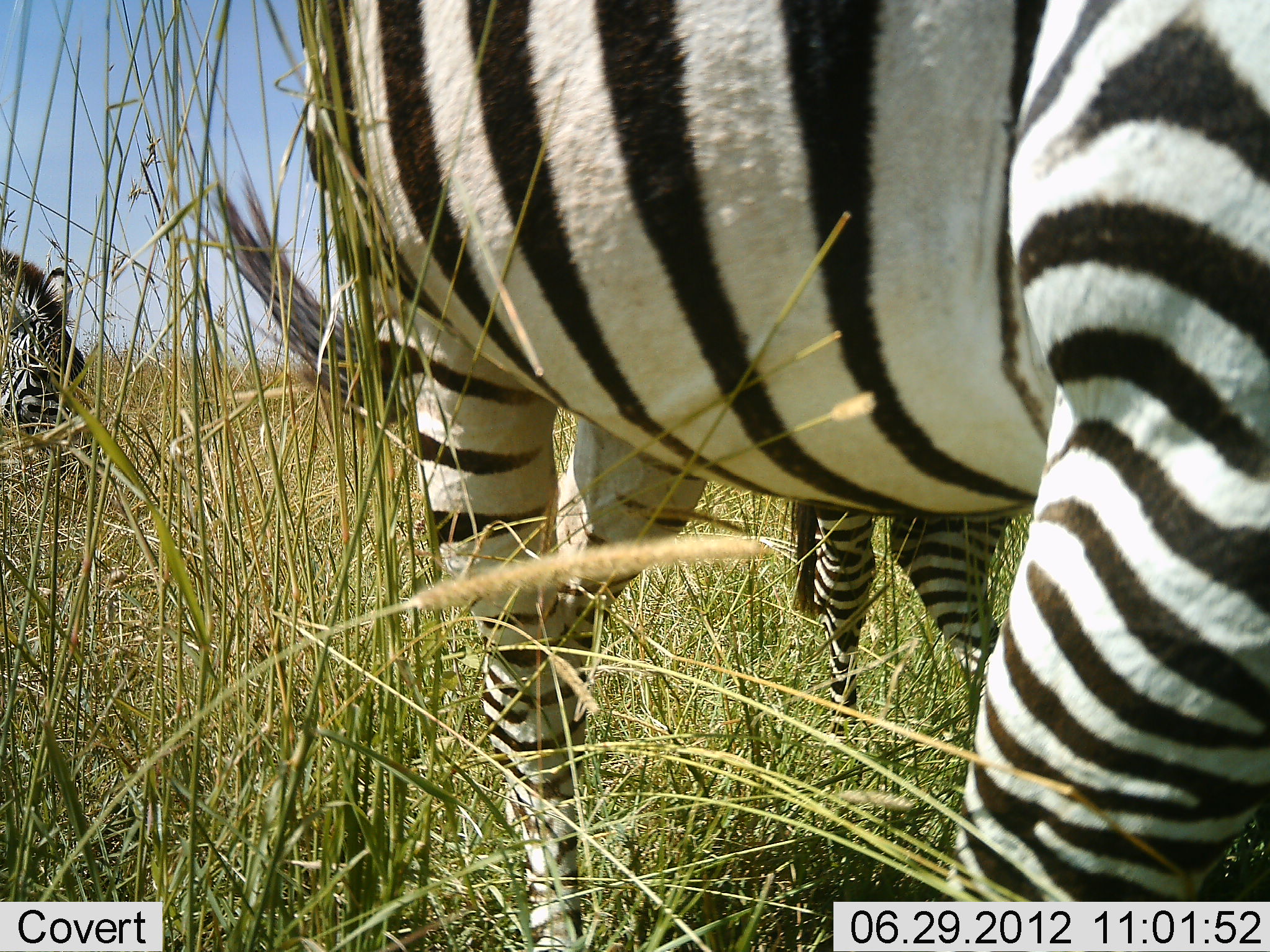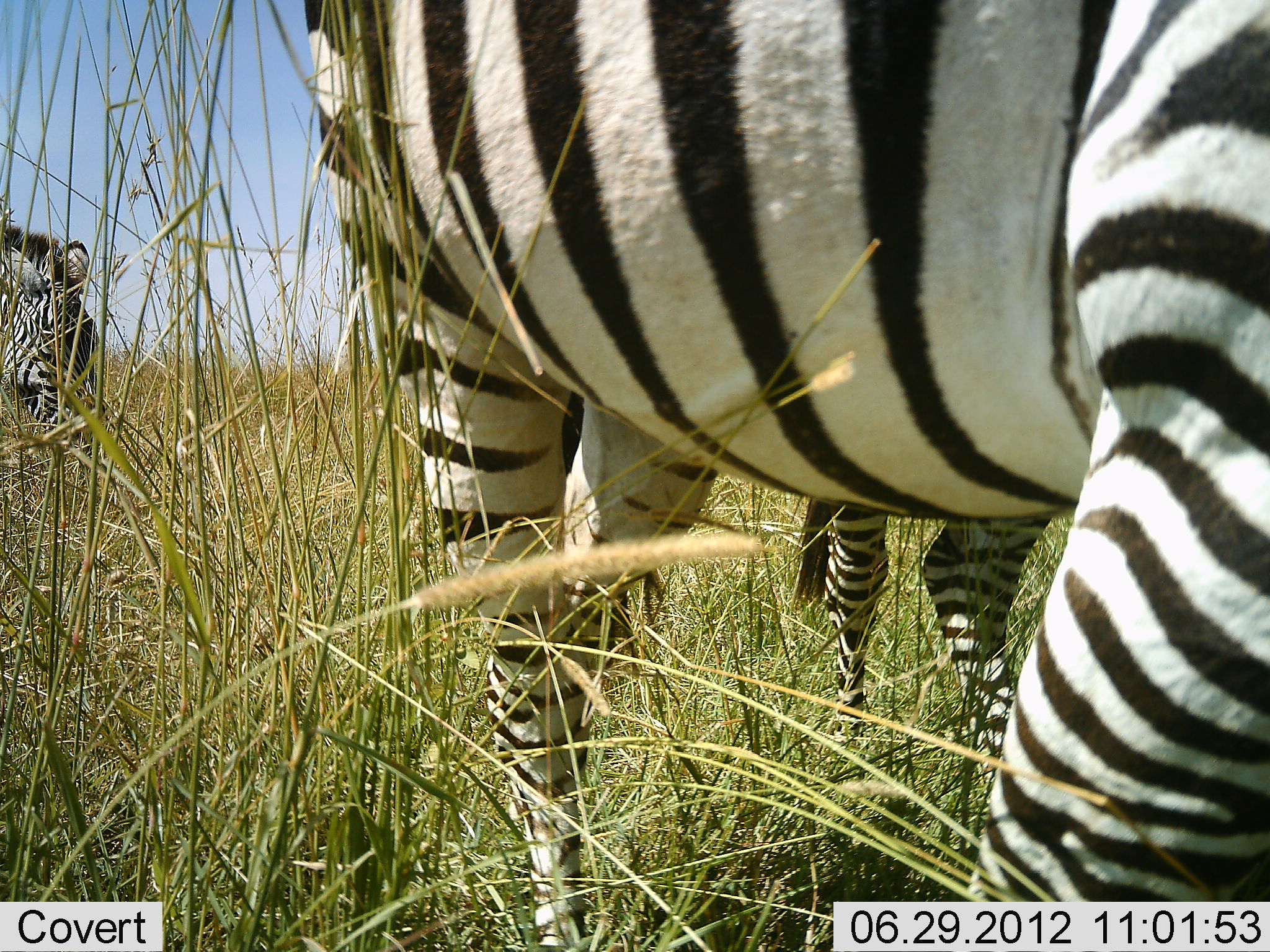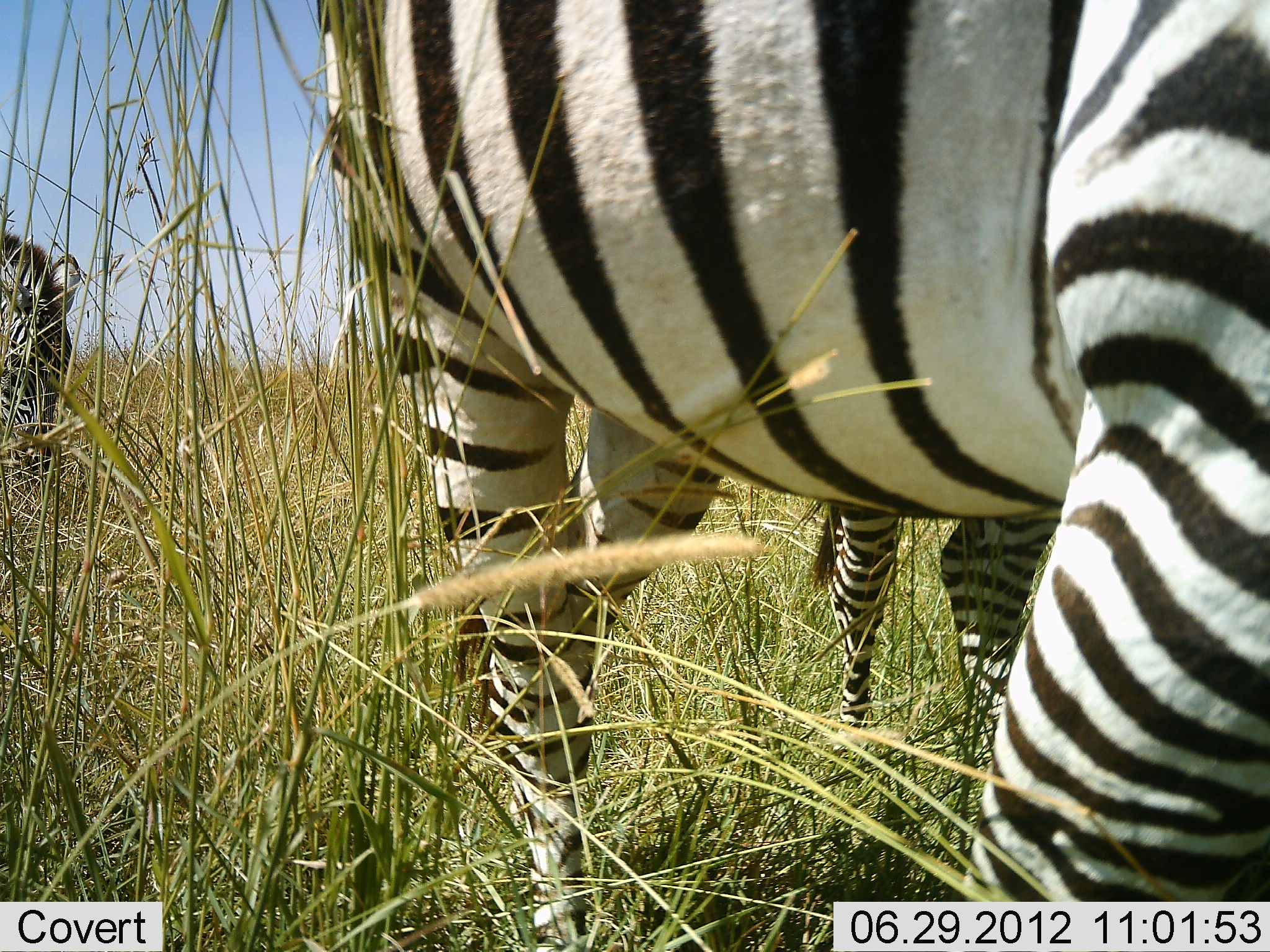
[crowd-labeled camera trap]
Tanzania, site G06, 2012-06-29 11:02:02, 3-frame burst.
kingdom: Animalia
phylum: Chordata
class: Mammalia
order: Perissodactyla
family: Equidae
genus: Equus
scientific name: Equus quagga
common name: plains zebra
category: zebra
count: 3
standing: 82%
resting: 0%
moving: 27%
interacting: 9%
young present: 0%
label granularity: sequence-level